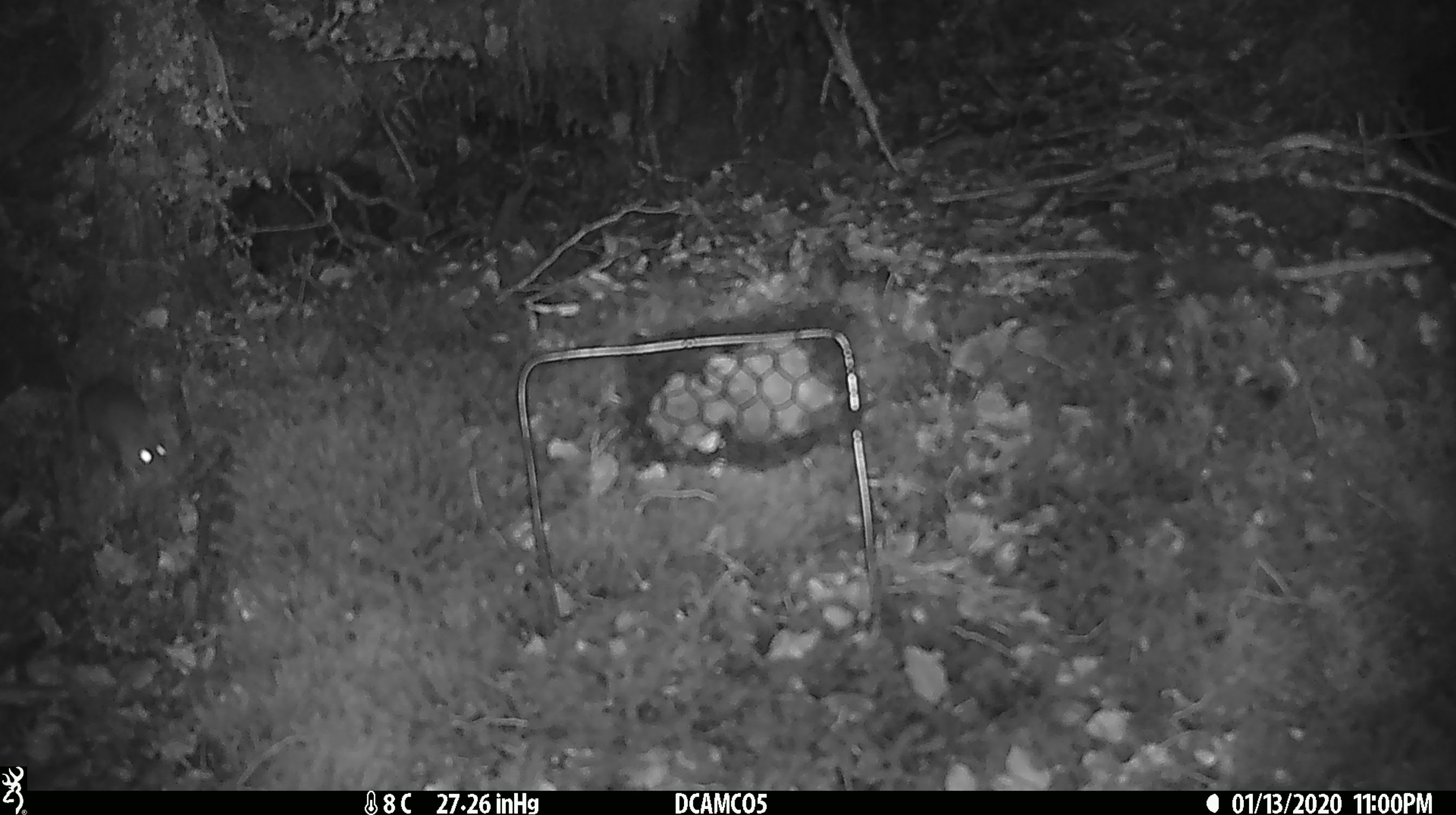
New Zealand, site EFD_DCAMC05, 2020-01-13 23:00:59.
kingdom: Animalia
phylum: Chordata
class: Mammalia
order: Rodentia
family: Muridae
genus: Mus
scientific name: Mus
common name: mouse